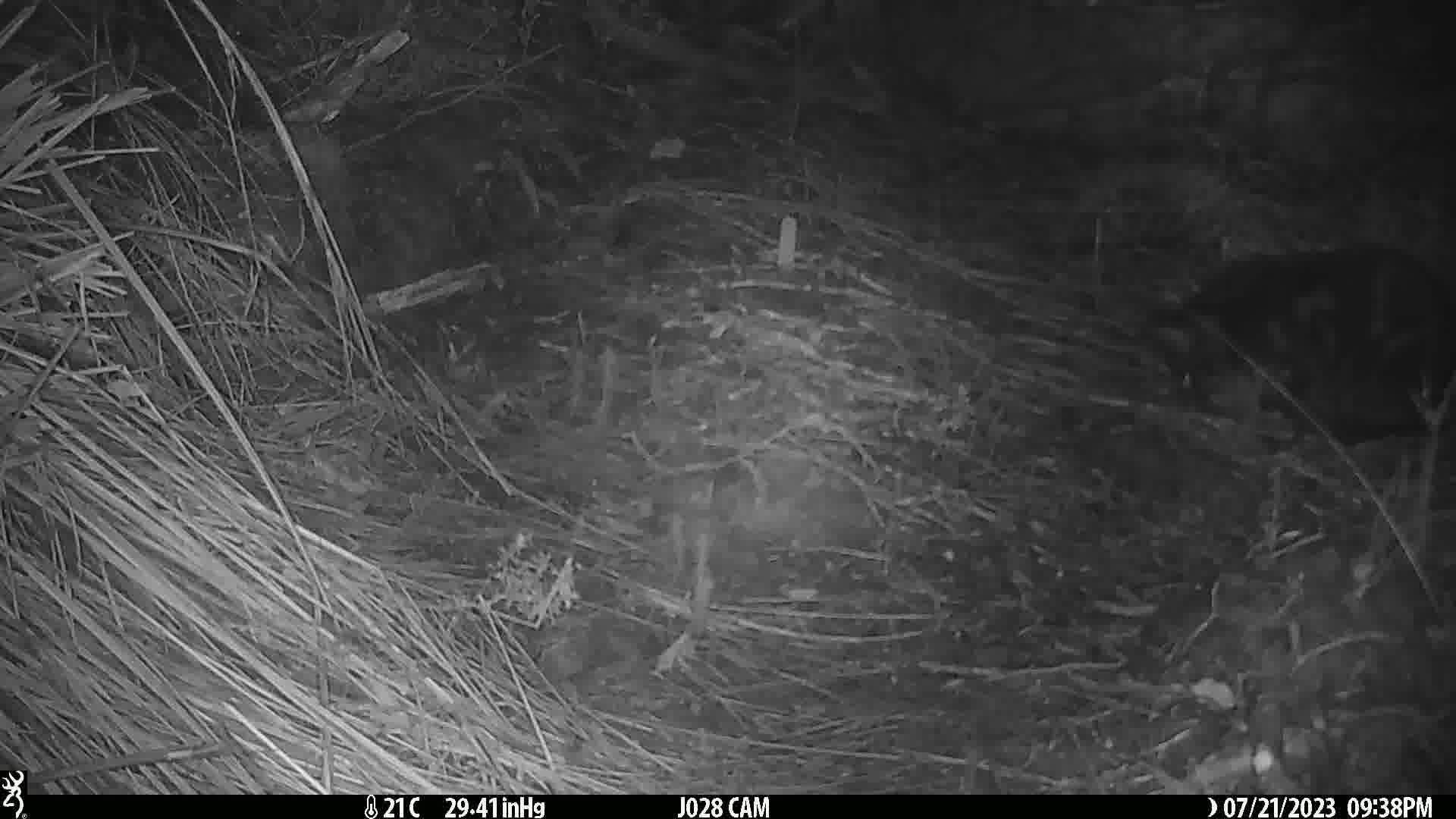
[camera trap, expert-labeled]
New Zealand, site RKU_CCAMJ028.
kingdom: Animalia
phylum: Chordata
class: Mammalia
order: Carnivora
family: Felidae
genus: Felis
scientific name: Felis catus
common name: domestic cat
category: cat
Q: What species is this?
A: Cat (domestic cat) (Felis catus).